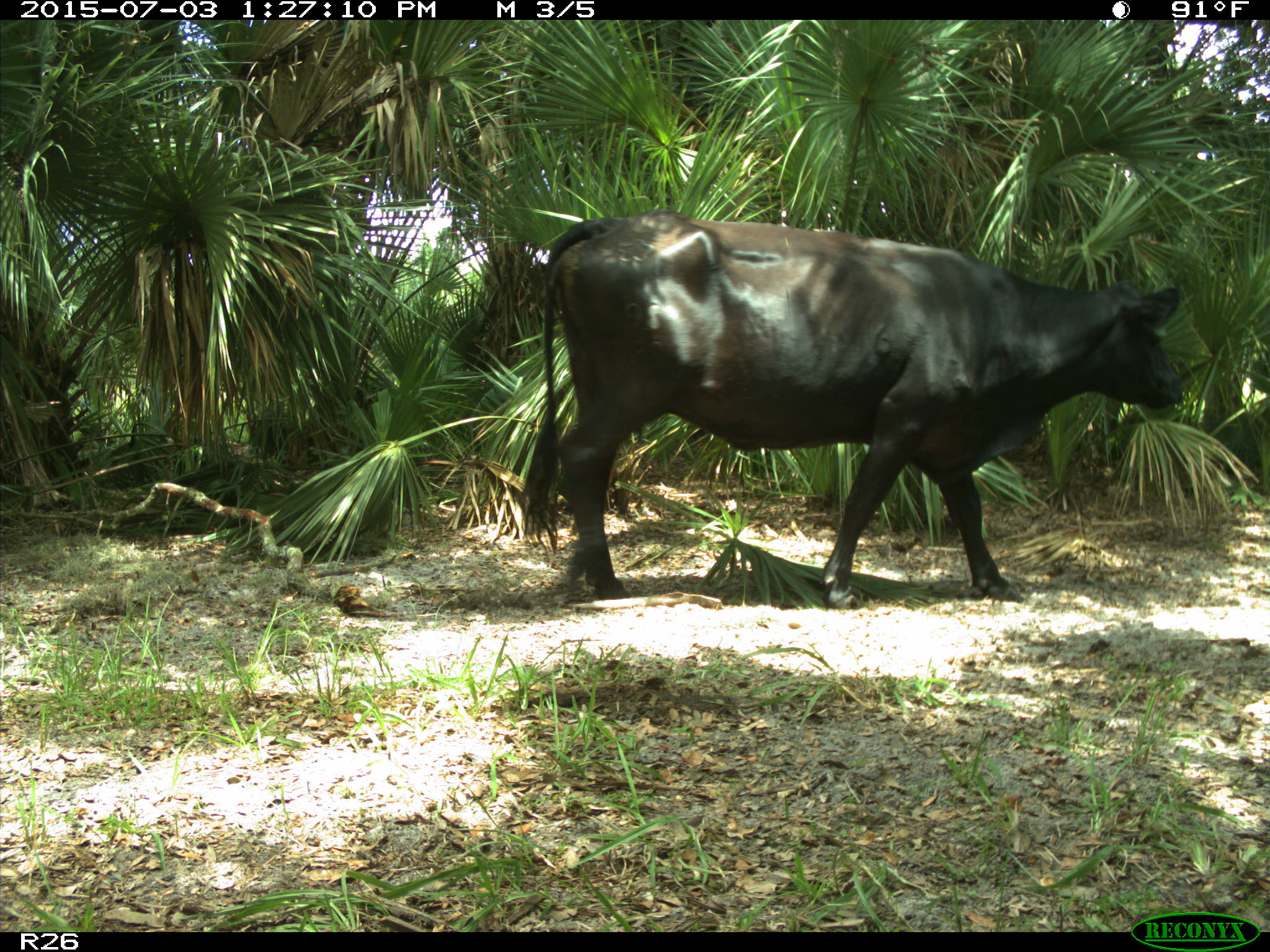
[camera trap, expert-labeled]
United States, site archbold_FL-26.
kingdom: Animalia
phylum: Chordata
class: Mammalia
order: Artiodactyla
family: Bovidae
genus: Bos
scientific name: Bos taurus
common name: domestic cow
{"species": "Bos taurus (domestic cow)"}